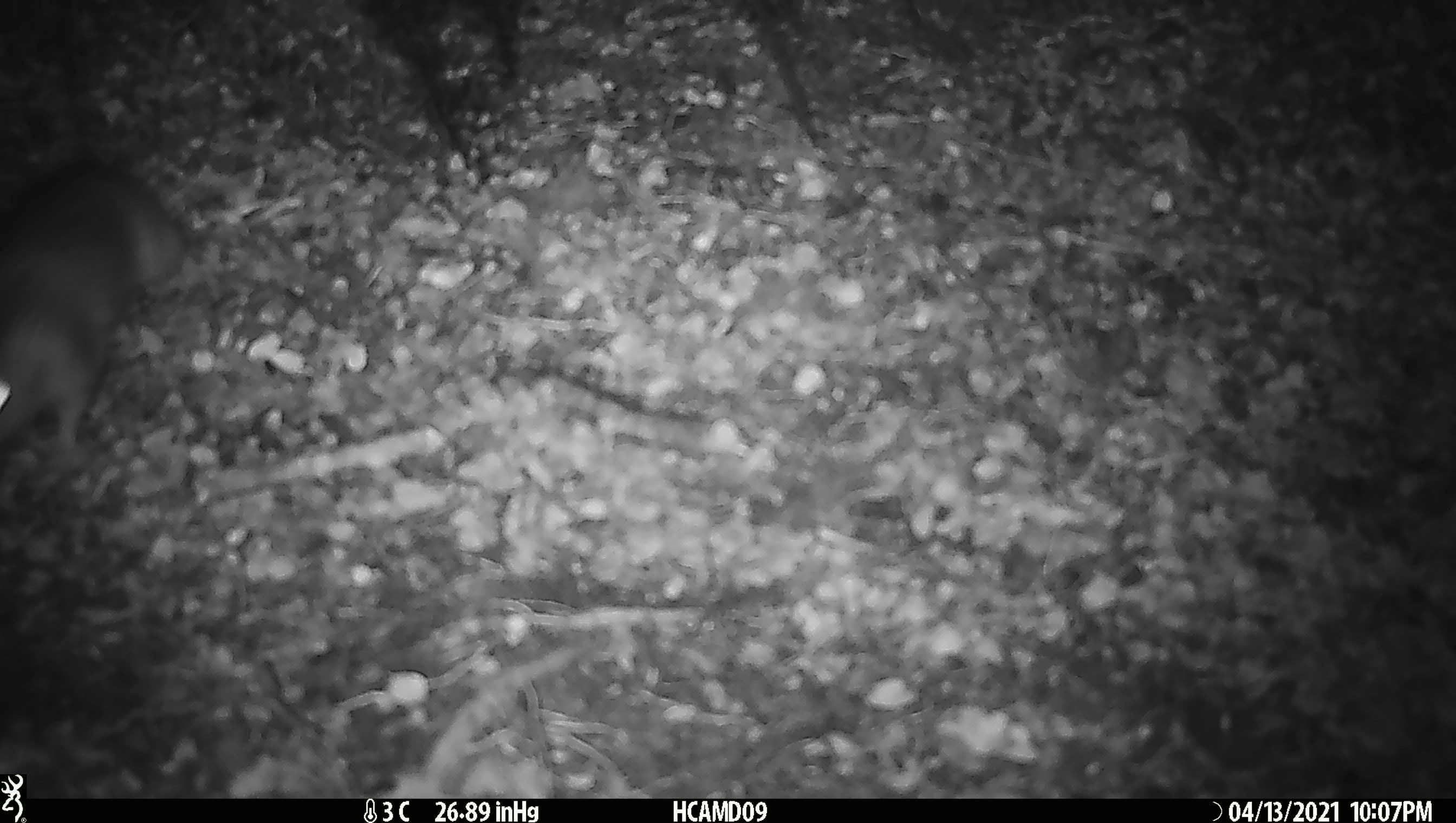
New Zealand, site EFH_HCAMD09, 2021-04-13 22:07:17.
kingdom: Animalia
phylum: Chordata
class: Mammalia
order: Rodentia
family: Muridae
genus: Rattus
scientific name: Rattus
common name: rat